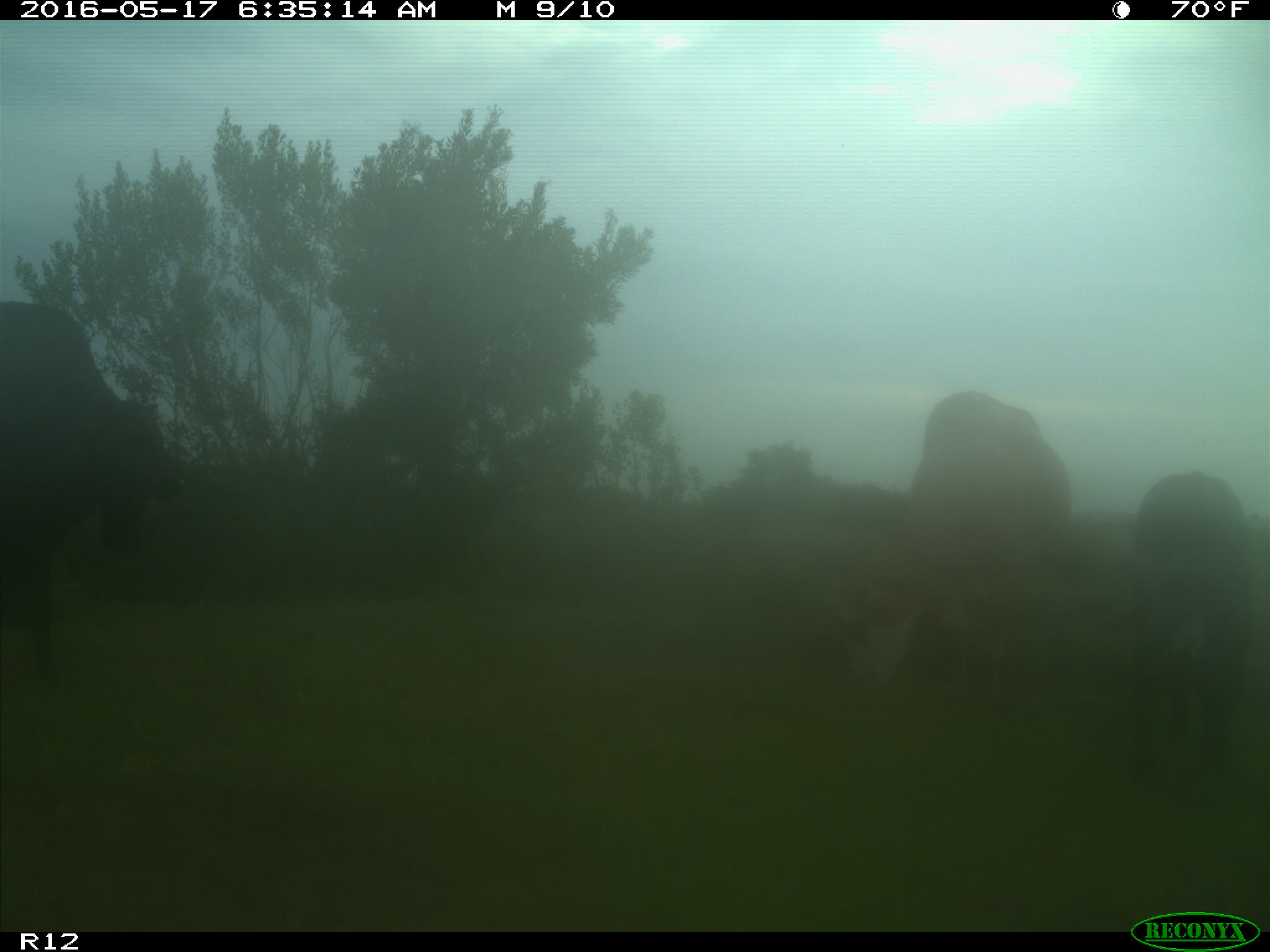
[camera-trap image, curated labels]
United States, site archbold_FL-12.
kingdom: Animalia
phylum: Chordata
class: Mammalia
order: Artiodactyla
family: Bovidae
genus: Bos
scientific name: Bos taurus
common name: domestic cow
Bos taurus (domestic cow).